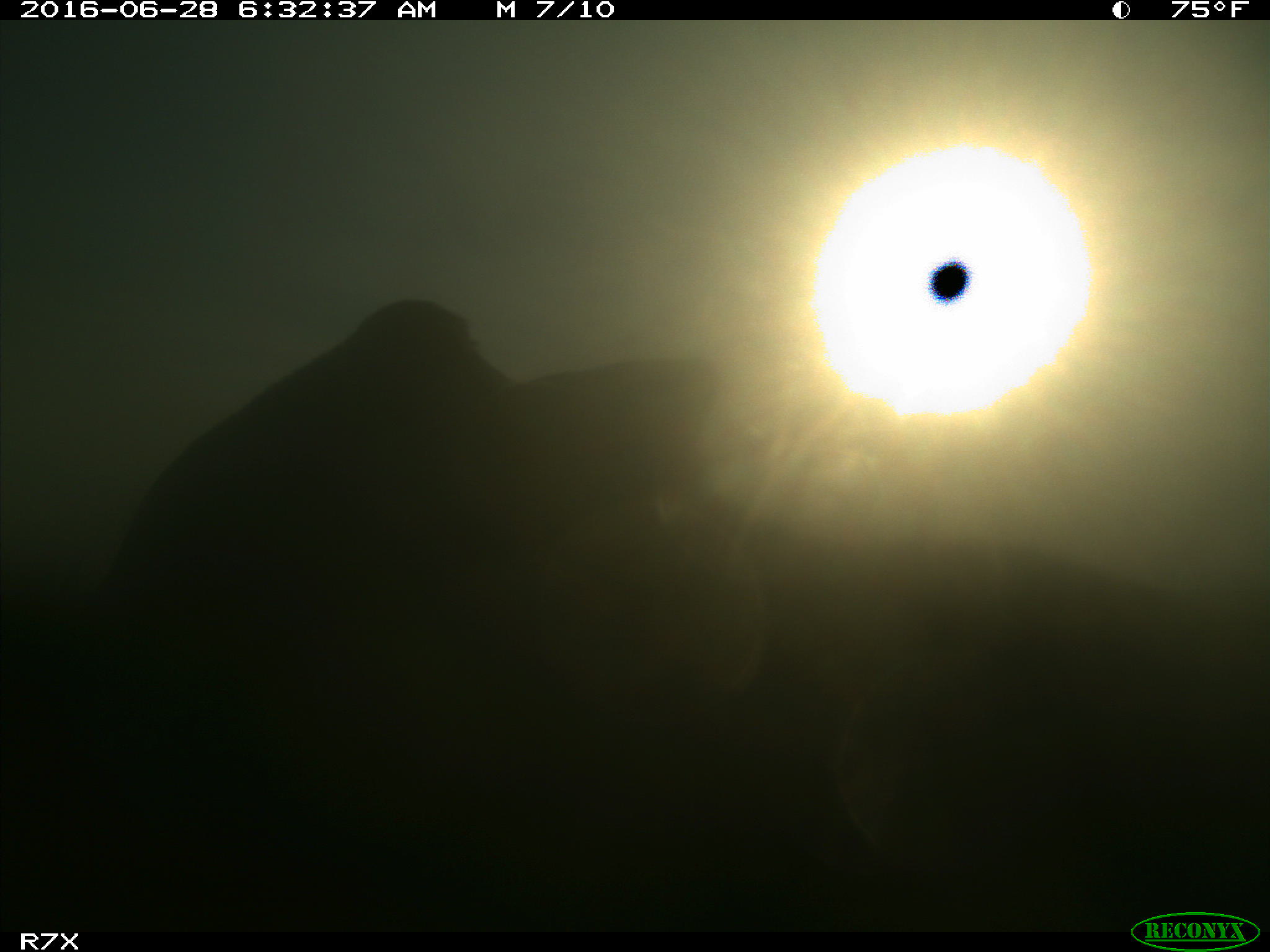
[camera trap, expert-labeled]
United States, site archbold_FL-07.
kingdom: Animalia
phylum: Chordata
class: Mammalia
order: Artiodactyla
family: Bovidae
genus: Bos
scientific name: Bos taurus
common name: domestic cow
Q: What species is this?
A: Bos taurus (domestic cow).